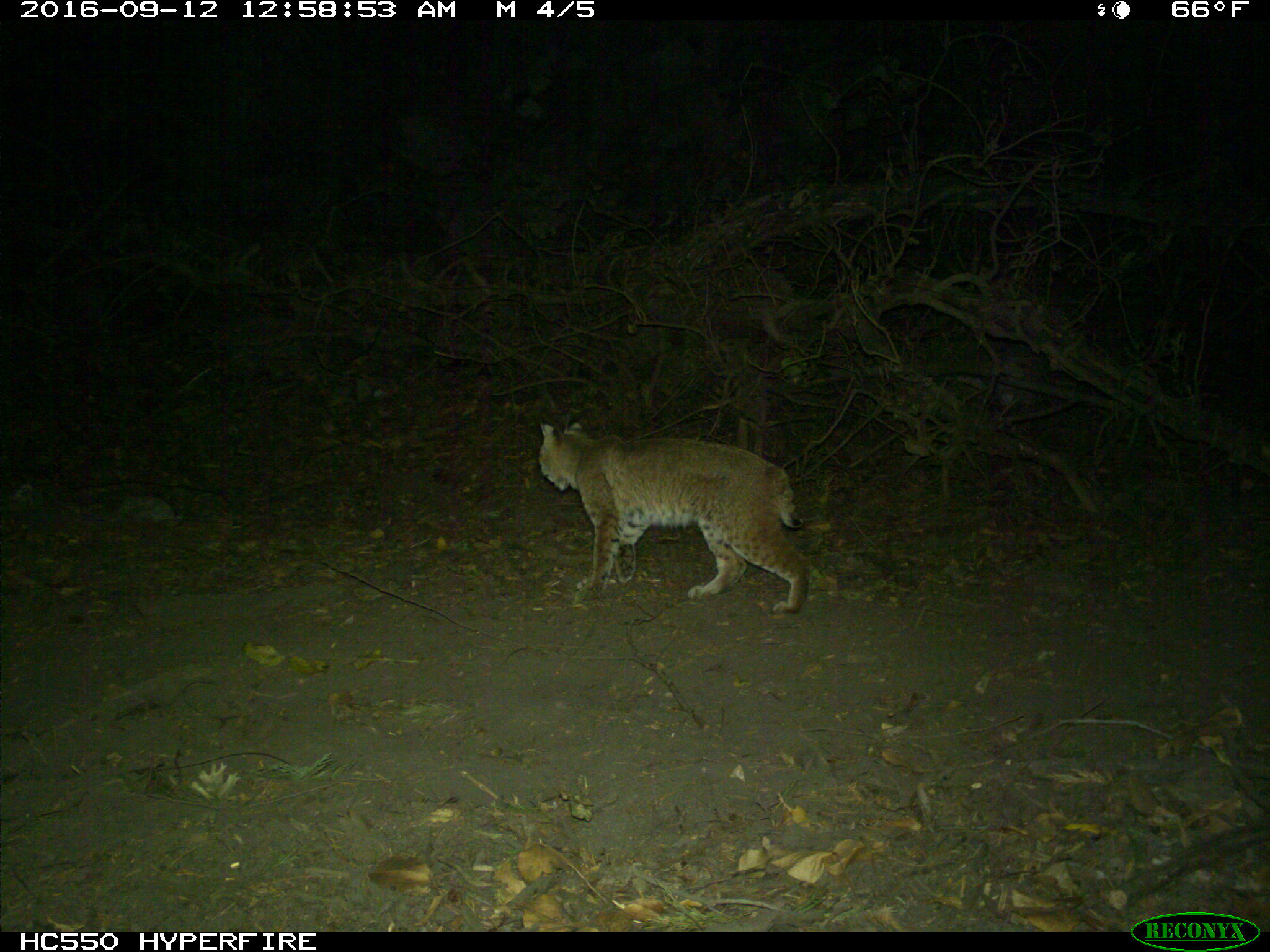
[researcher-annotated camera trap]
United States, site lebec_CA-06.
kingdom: Animalia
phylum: Chordata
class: Mammalia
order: Carnivora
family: Felidae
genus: Lynx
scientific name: Lynx rufus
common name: bobcat